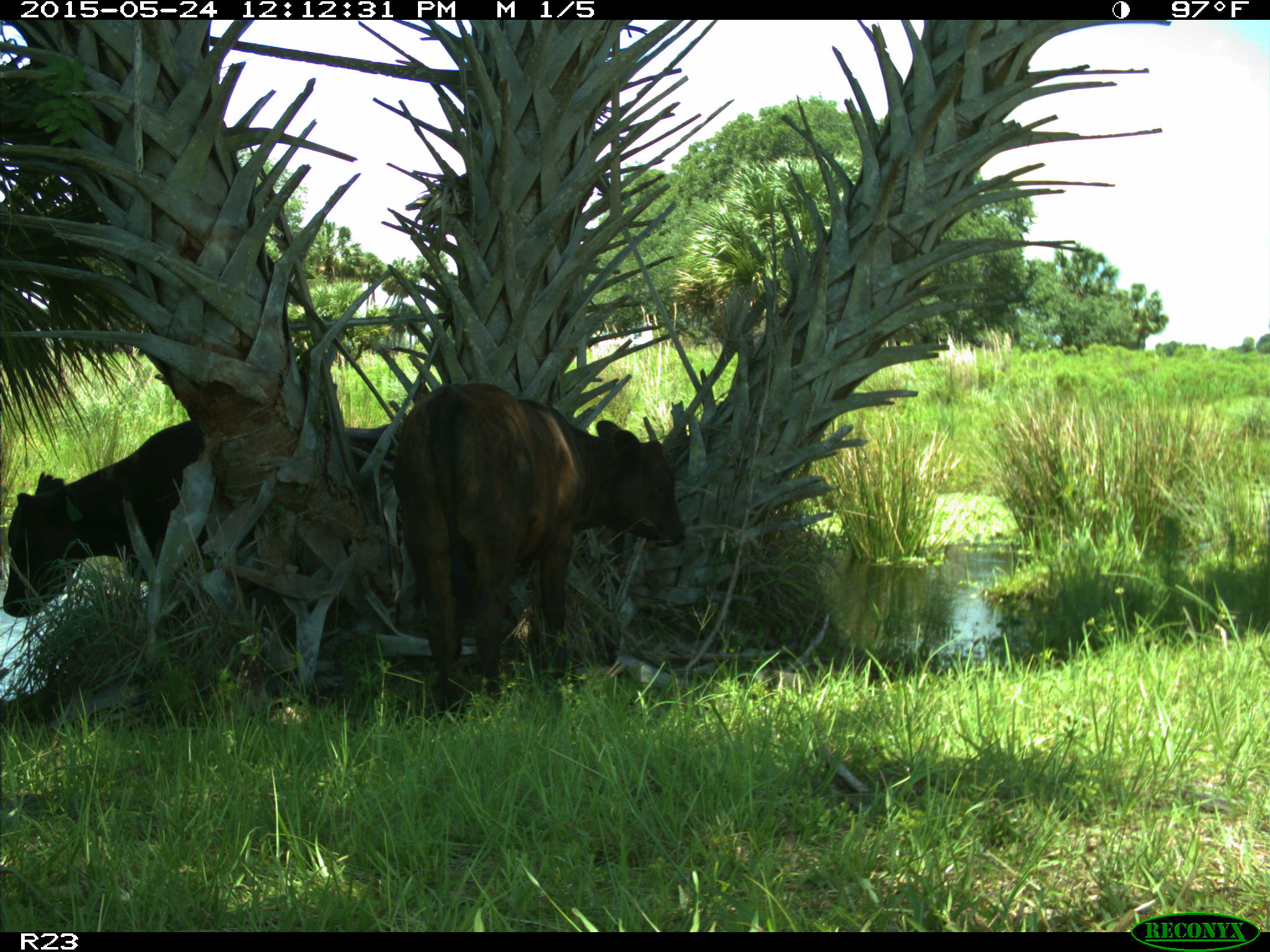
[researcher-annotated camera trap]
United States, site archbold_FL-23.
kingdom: Animalia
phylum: Chordata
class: Mammalia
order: Artiodactyla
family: Bovidae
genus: Bos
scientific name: Bos taurus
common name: domestic cow